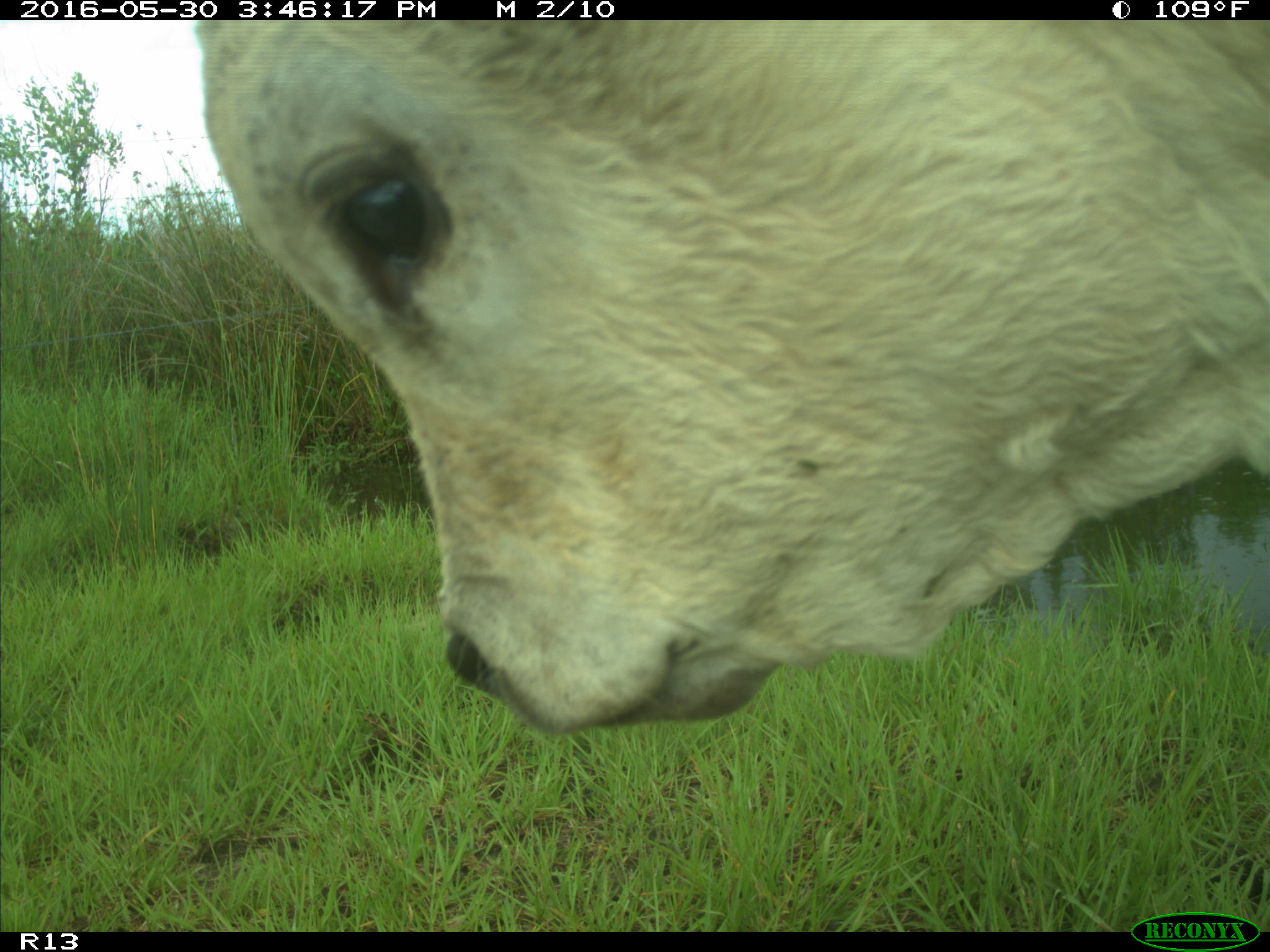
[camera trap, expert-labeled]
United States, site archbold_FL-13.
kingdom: Animalia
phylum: Chordata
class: Mammalia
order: Artiodactyla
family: Bovidae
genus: Bos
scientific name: Bos taurus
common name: domestic cow